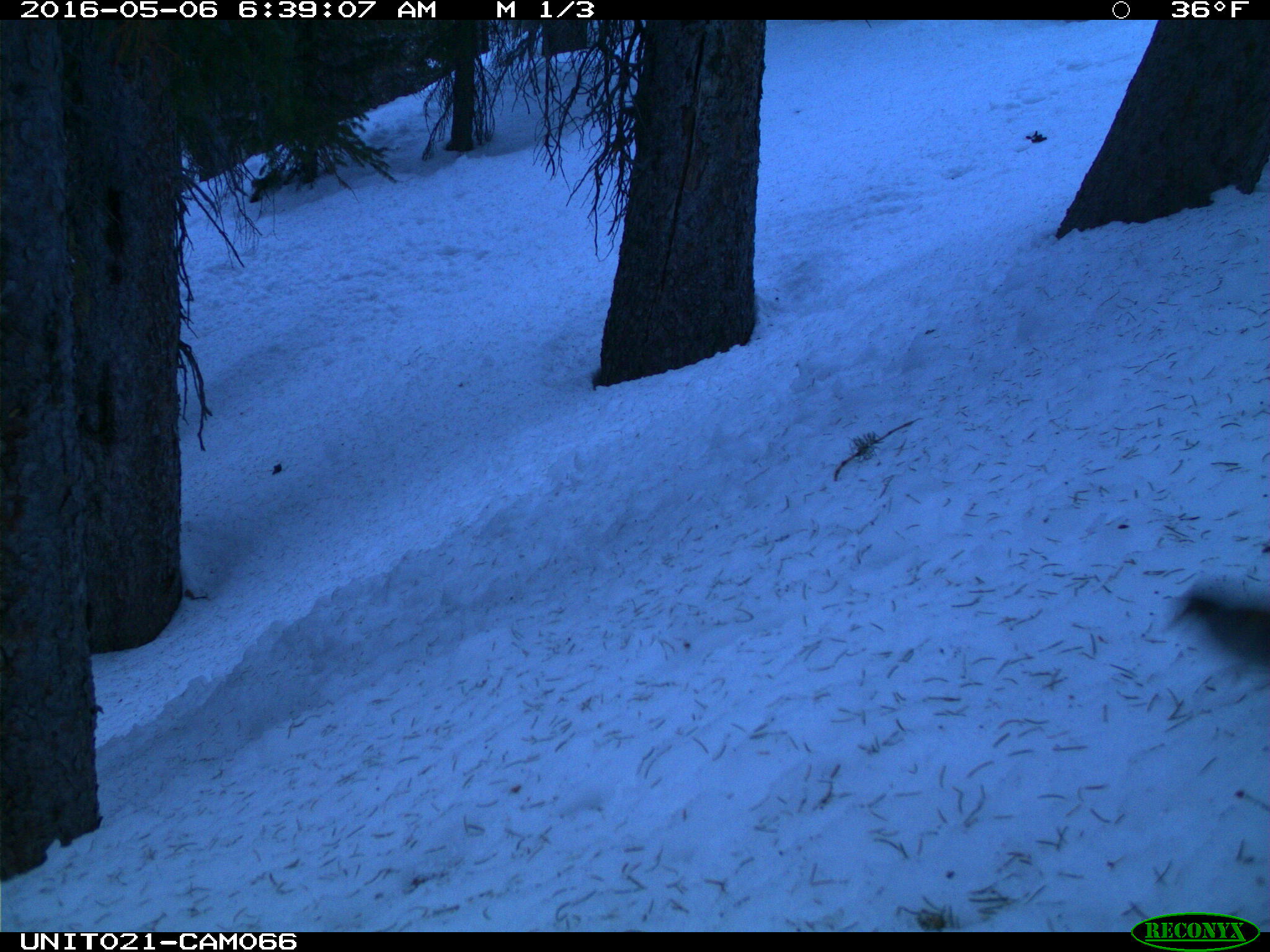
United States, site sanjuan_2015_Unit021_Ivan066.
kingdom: Animalia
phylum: Chordata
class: Aves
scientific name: Aves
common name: birds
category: unidentified bird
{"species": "unidentified bird (birds) (Aves)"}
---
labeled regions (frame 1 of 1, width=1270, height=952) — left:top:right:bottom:
animal: 1158:582:1269:672